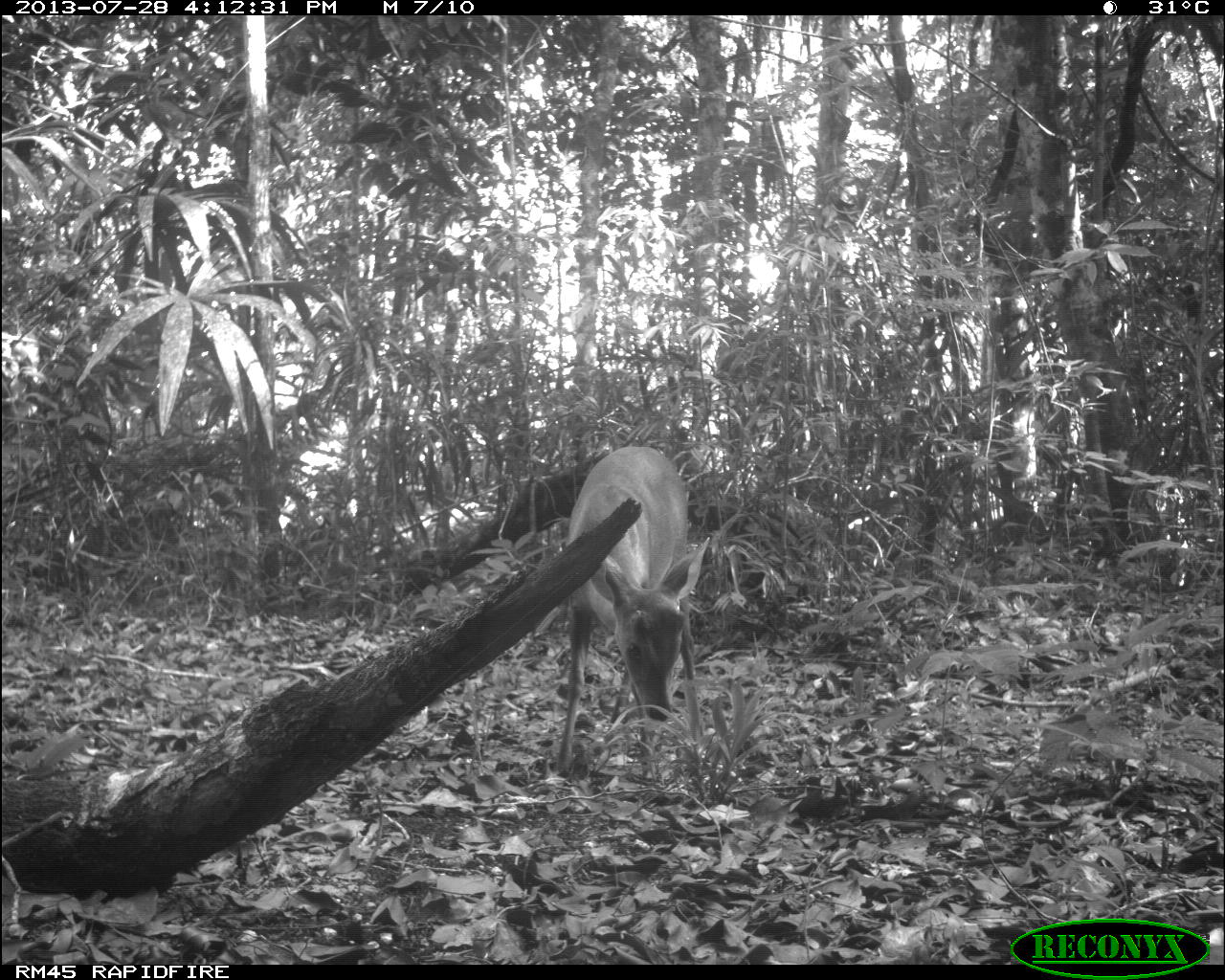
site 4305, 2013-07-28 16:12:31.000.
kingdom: Animalia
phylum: Chordata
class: Mammalia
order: Artiodactyla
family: Cervidae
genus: Mazama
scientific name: Mazama temama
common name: central american red brocket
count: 1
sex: male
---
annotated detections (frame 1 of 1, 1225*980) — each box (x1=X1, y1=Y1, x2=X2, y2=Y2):
mazama temama: (x1=554, y1=445, x2=710, y2=792)